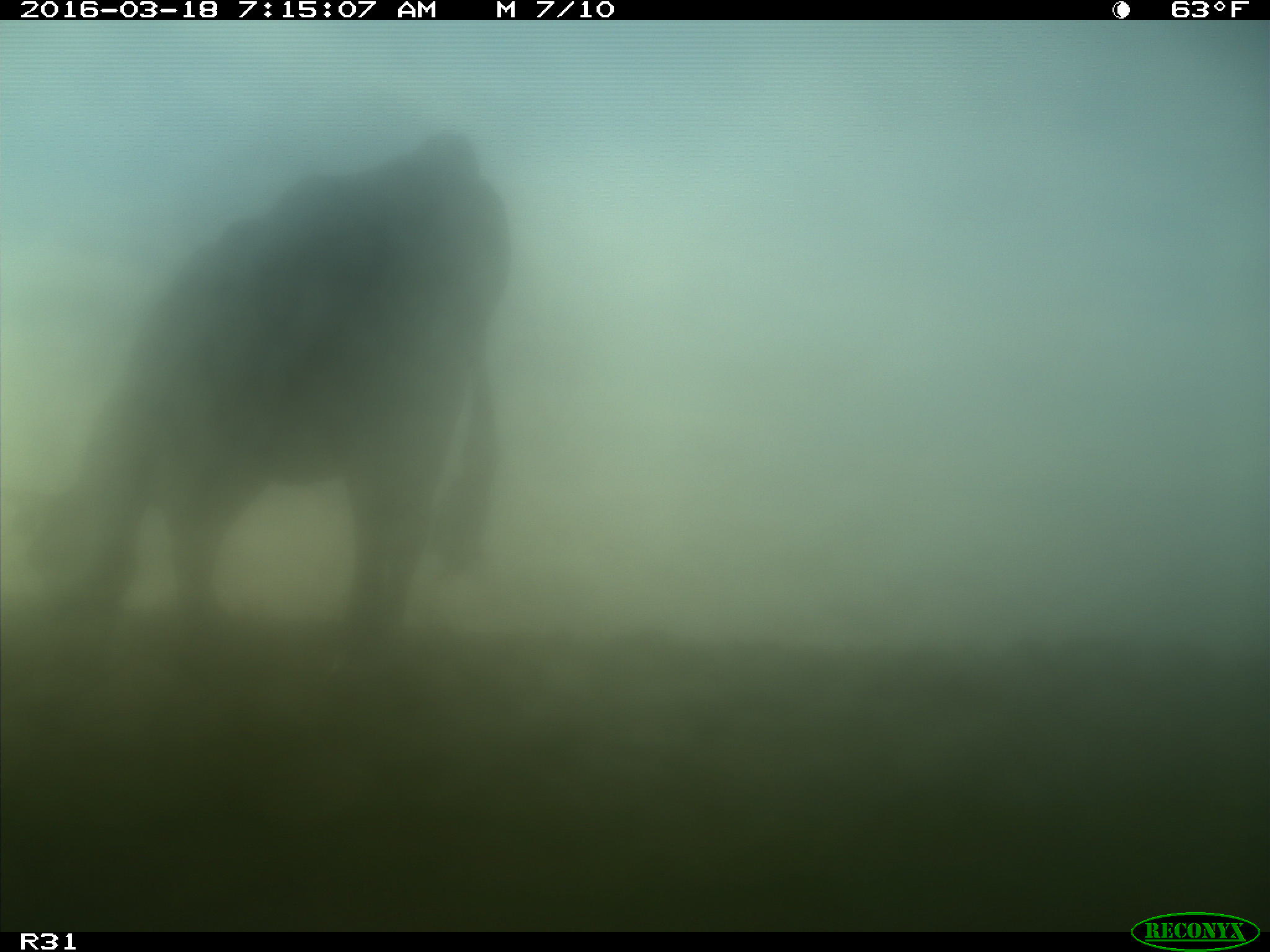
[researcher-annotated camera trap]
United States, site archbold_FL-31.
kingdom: Animalia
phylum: Chordata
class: Mammalia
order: Artiodactyla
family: Bovidae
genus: Bos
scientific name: Bos taurus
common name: domestic cow